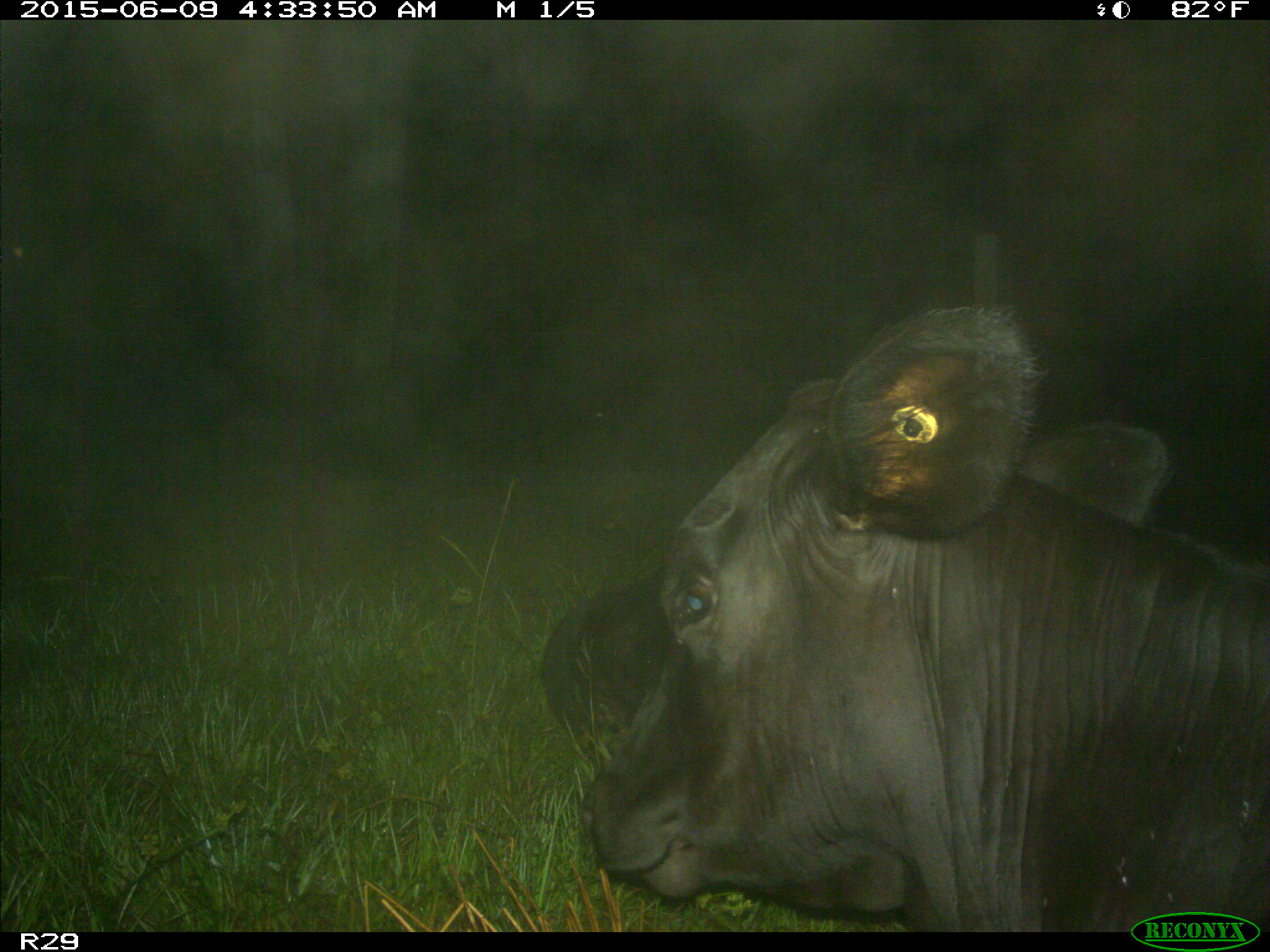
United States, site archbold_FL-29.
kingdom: Animalia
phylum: Chordata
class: Mammalia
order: Artiodactyla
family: Bovidae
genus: Bos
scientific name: Bos taurus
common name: domestic cow